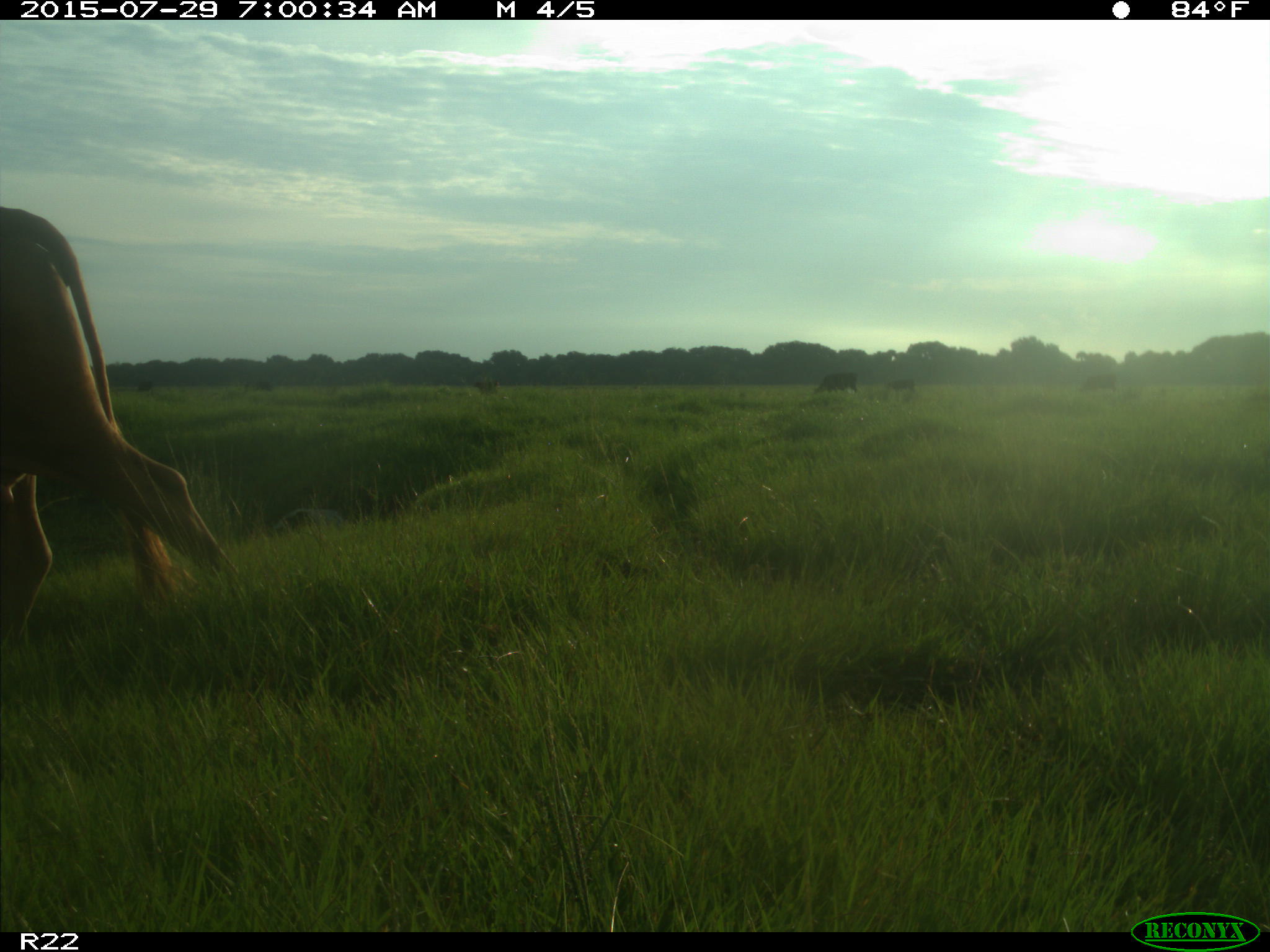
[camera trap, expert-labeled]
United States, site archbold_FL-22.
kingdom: Animalia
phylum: Chordata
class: Mammalia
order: Artiodactyla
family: Bovidae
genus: Bos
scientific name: Bos taurus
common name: domestic cow